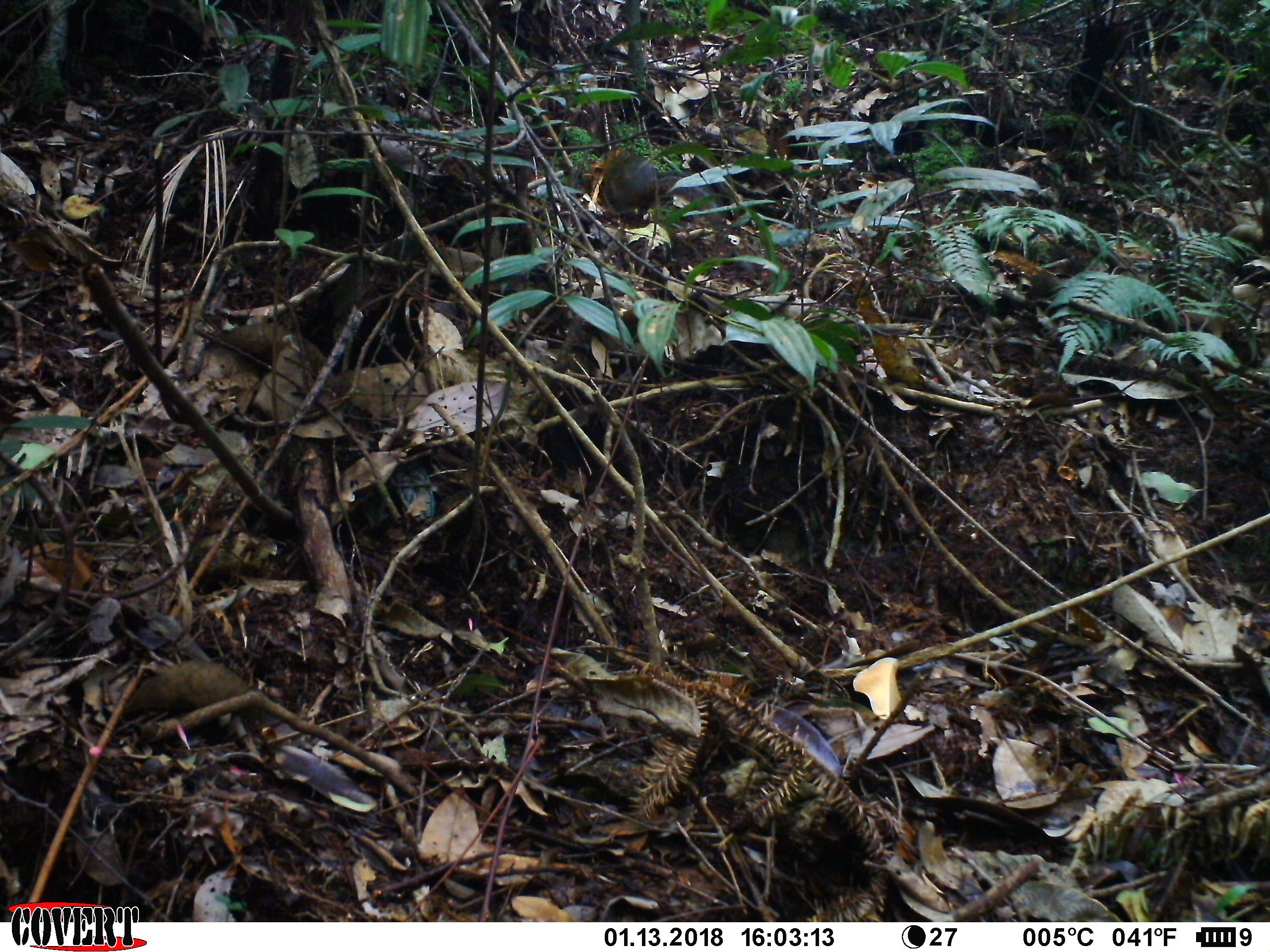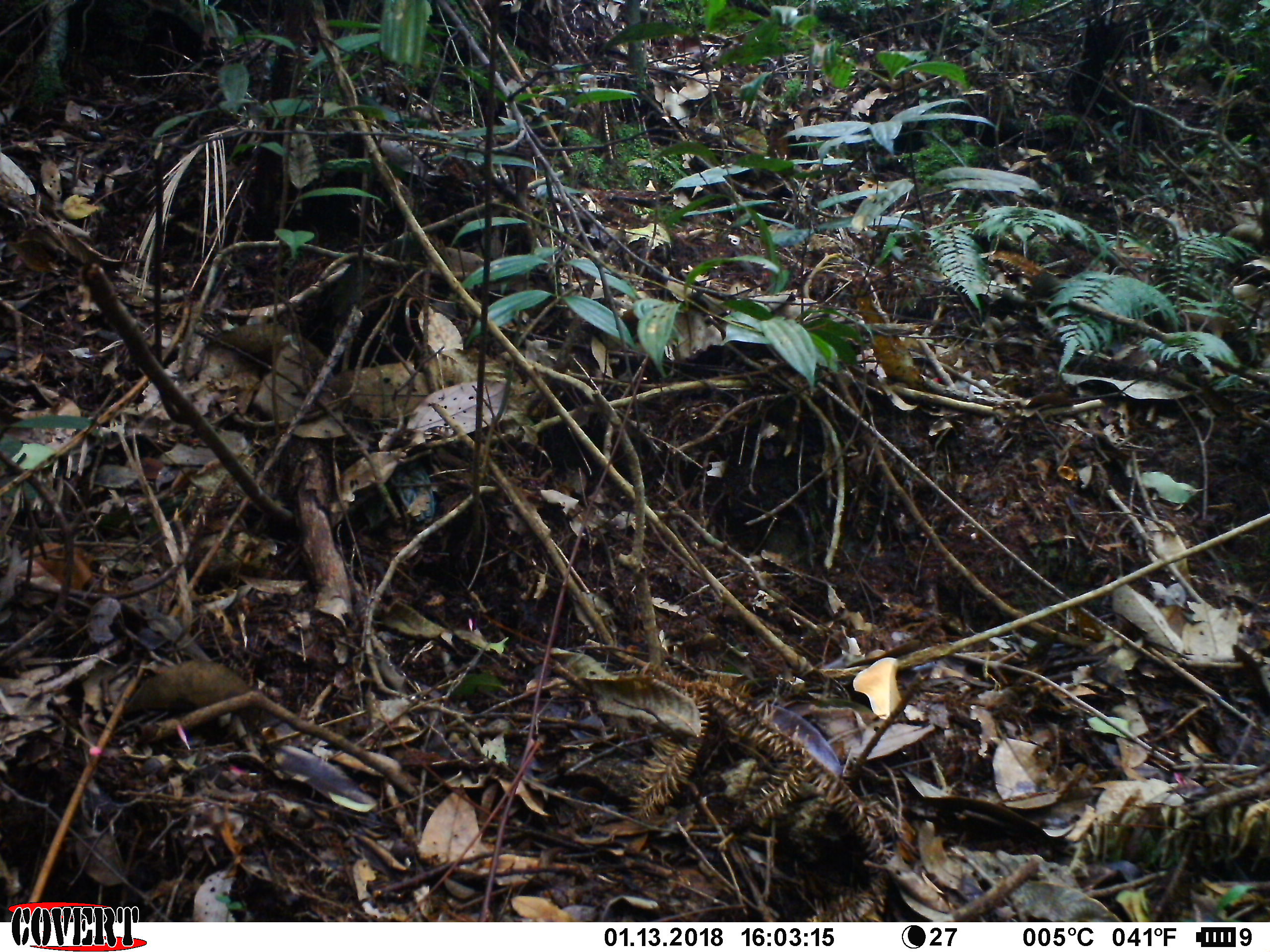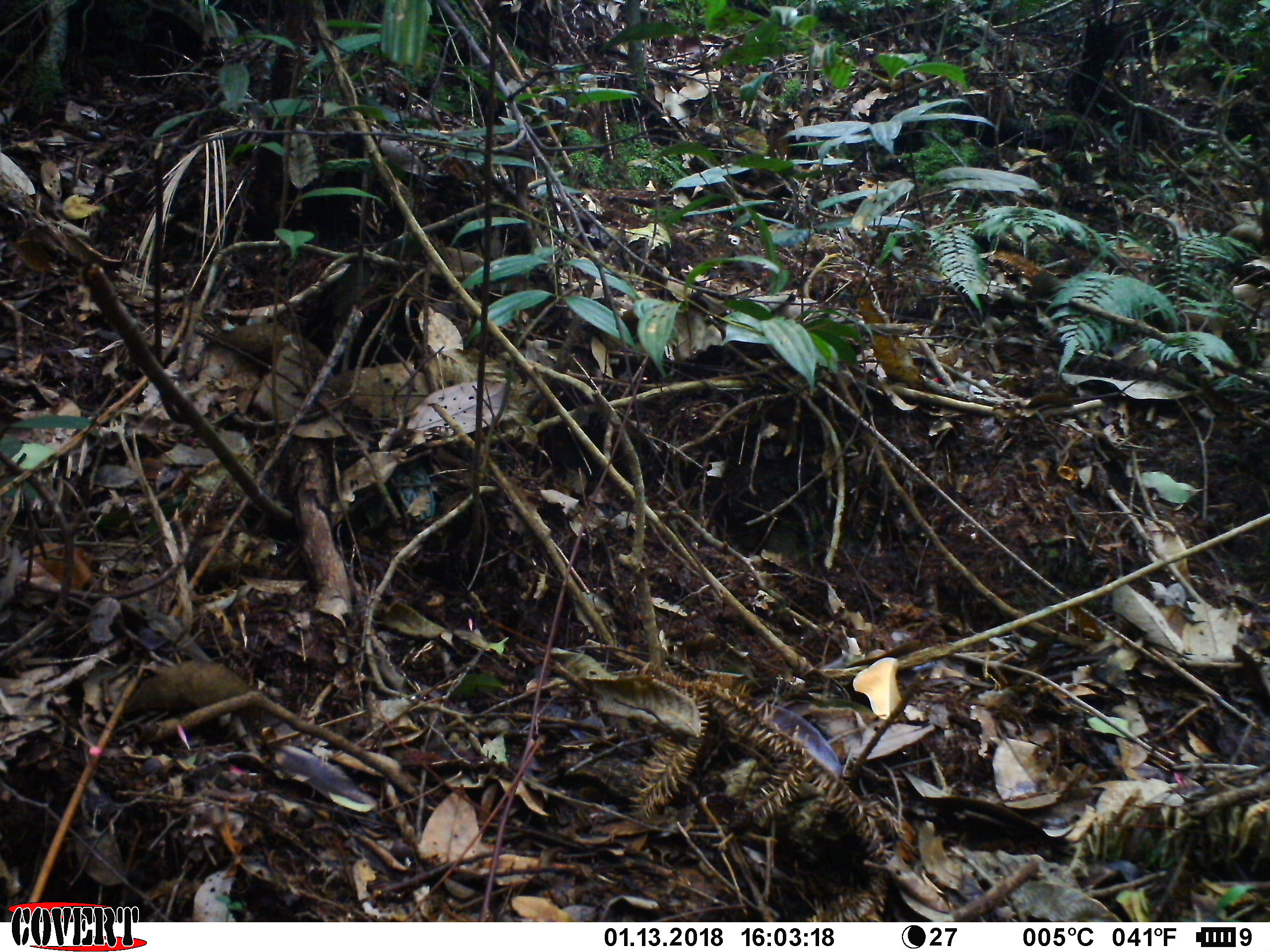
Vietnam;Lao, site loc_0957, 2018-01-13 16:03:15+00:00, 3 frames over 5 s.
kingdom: Animalia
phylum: Chordata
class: Mammalia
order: Rodentia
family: Sciuridae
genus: Dremomys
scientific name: Dremomys rufigenis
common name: red-cheeked squirrel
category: red cheeked squirrel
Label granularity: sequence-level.